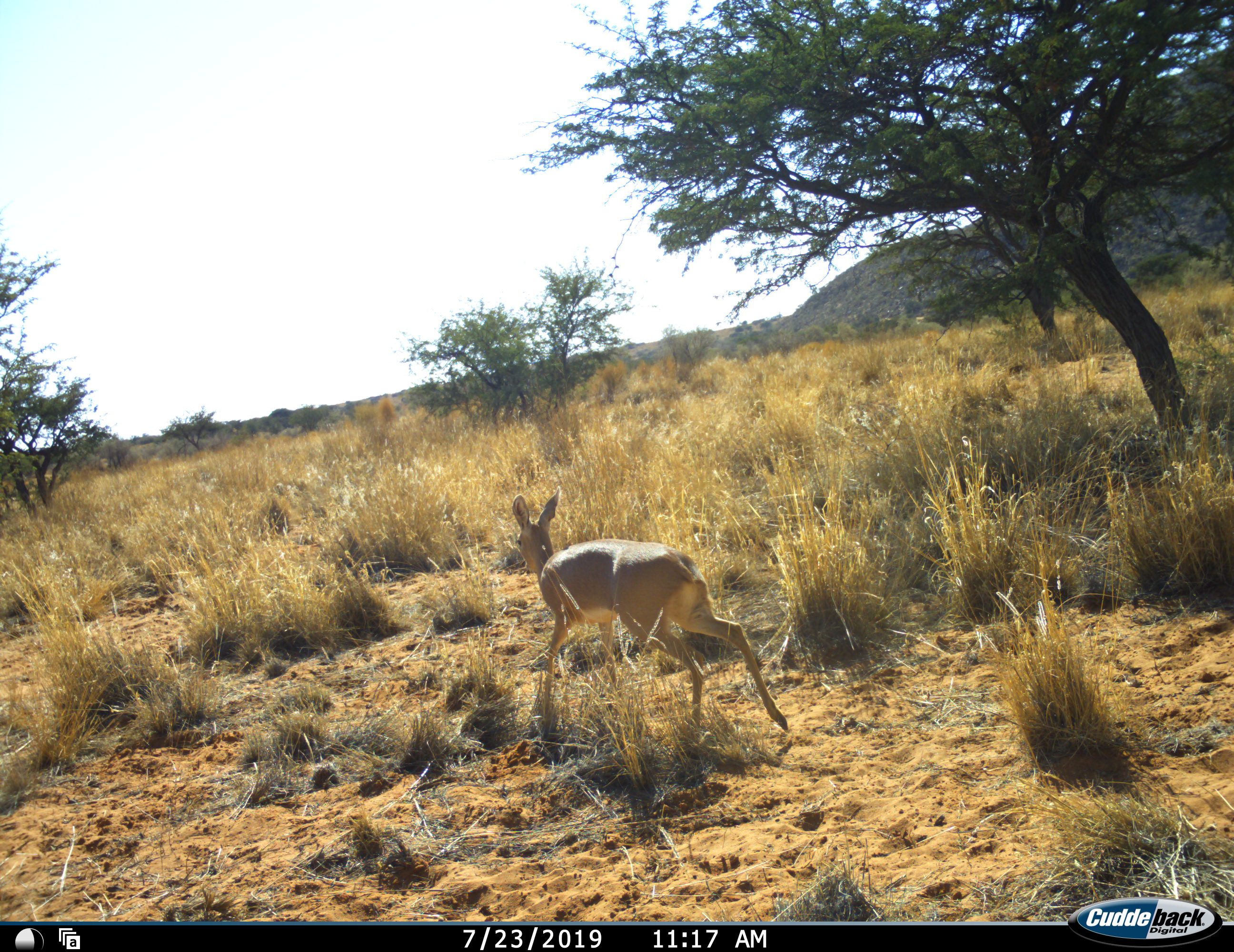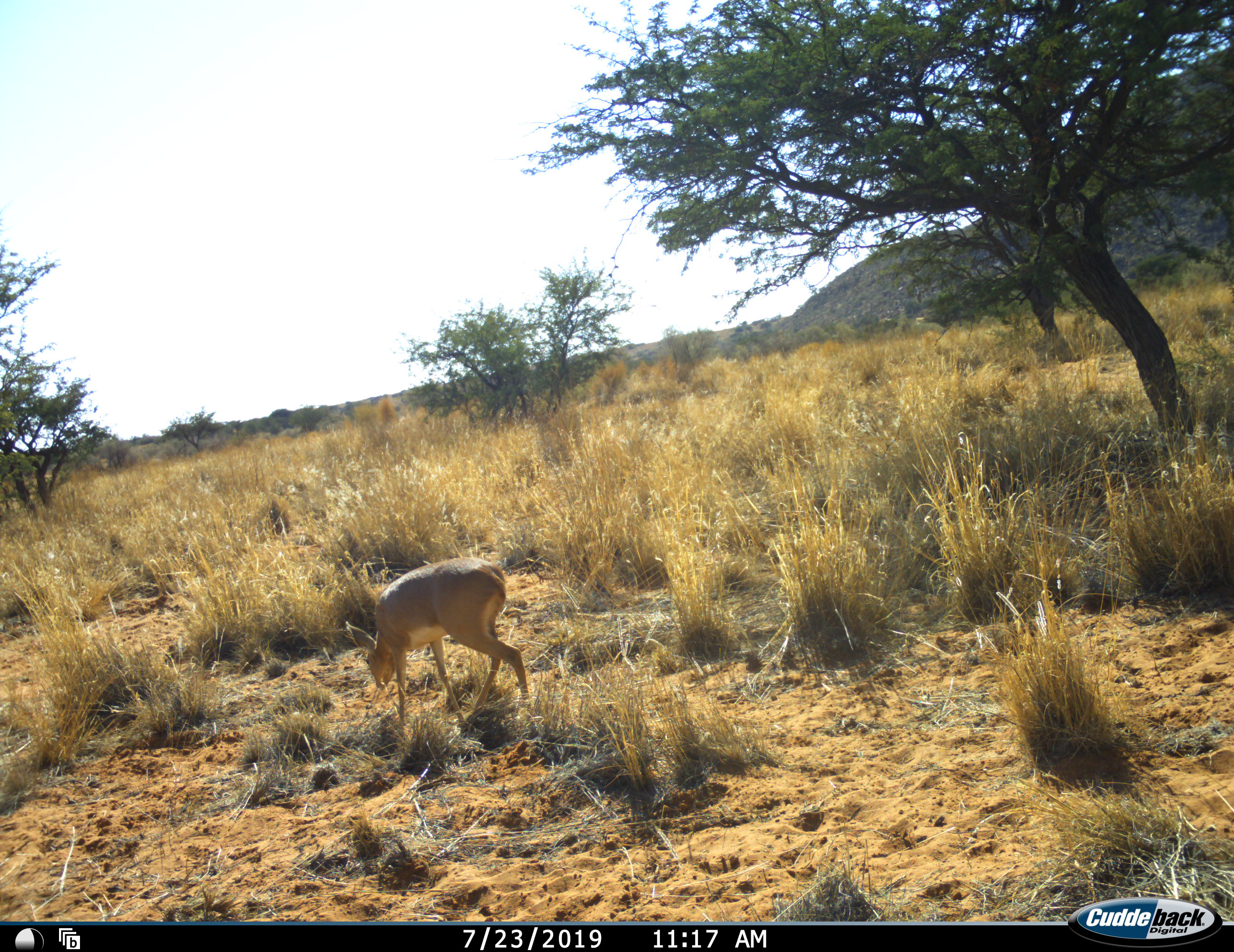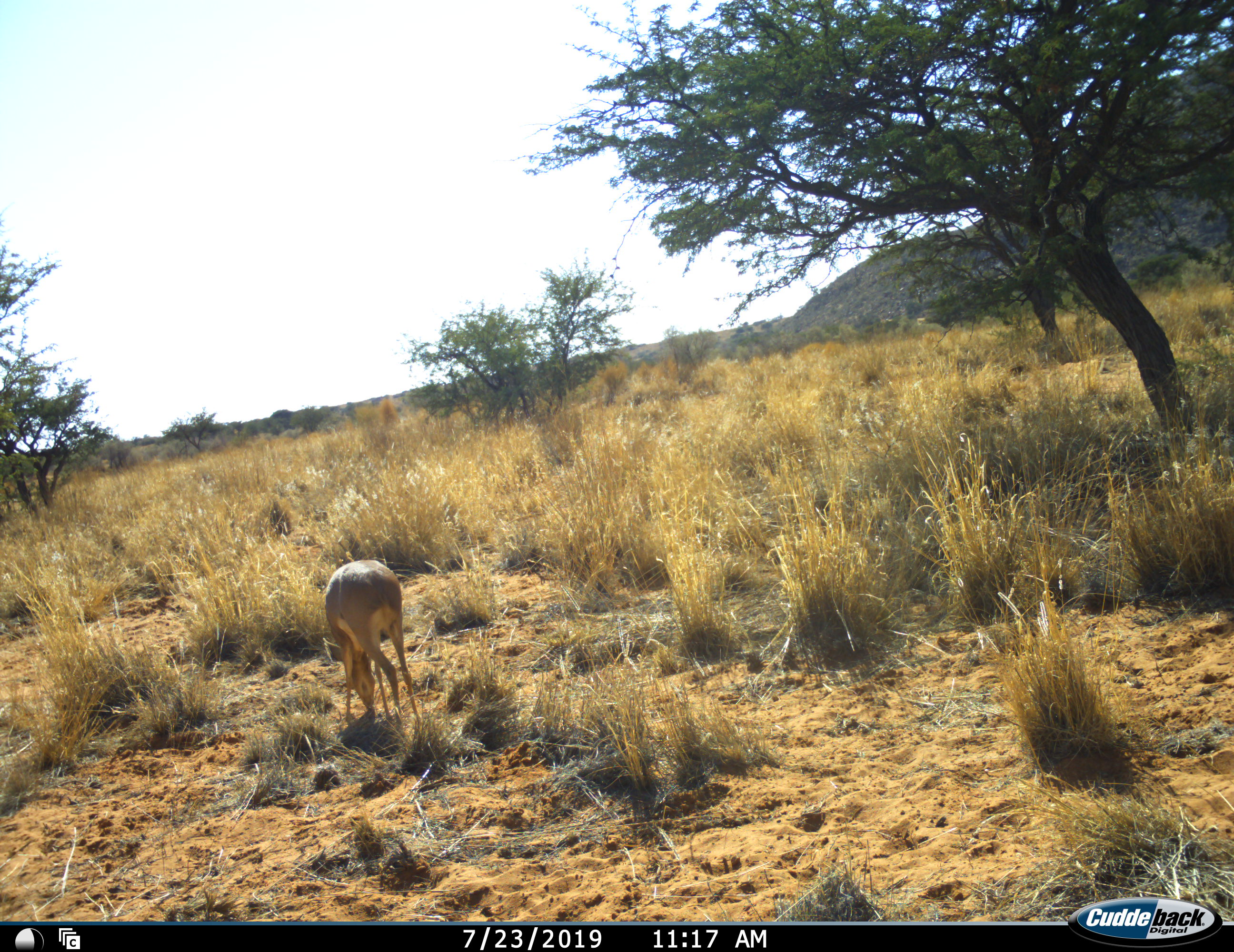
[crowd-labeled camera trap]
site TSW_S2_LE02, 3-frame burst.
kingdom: Animalia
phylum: Chordata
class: Mammalia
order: Artiodactyla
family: Bovidae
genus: Raphicerus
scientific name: Raphicerus campestris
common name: steenbok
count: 1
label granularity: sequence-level